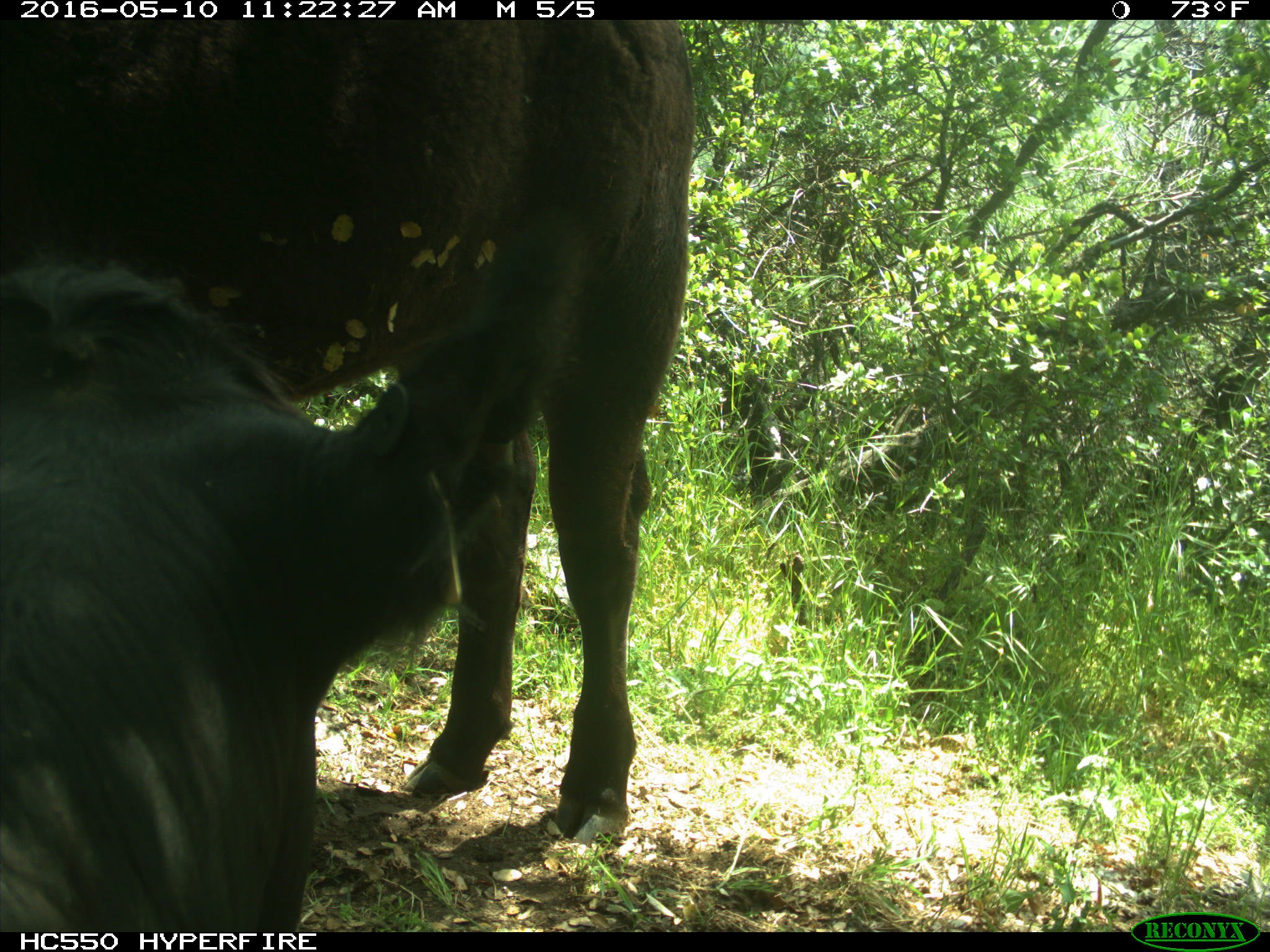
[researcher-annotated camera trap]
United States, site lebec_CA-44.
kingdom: Animalia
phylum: Chordata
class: Mammalia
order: Artiodactyla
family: Bovidae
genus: Bos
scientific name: Bos taurus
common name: domestic cow